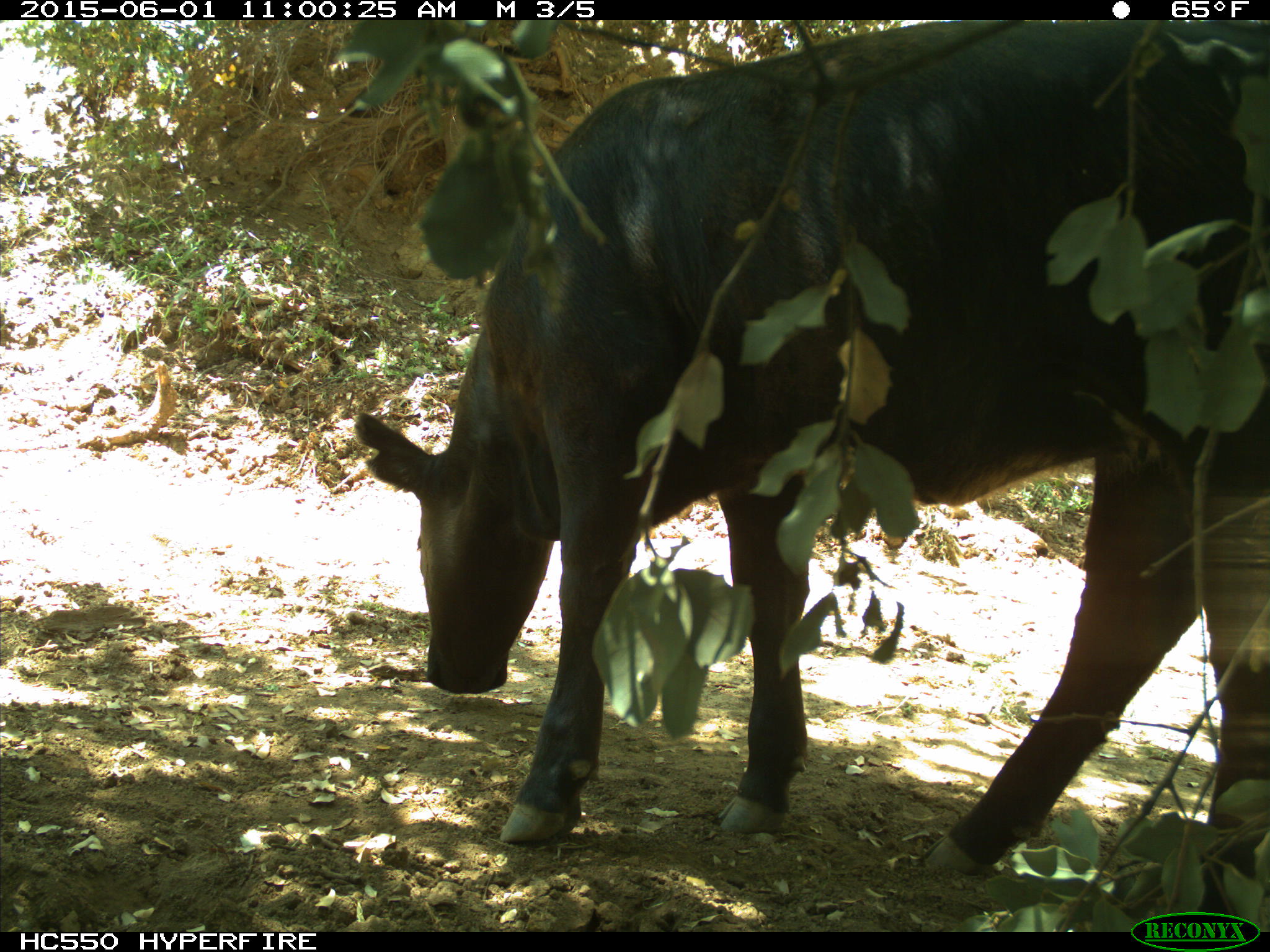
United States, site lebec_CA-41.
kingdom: Animalia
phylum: Chordata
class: Mammalia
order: Artiodactyla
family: Bovidae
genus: Bos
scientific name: Bos taurus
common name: domestic cow